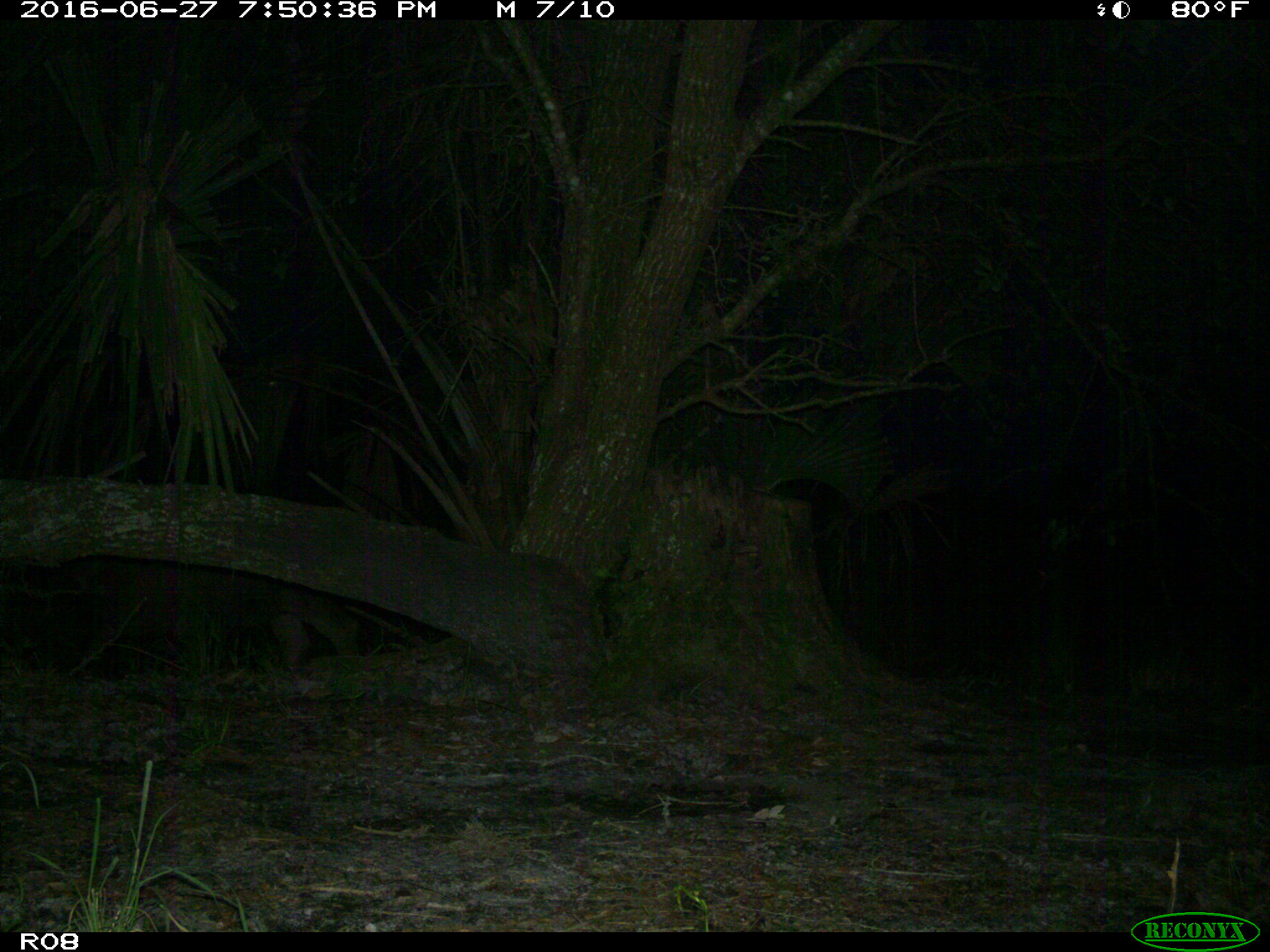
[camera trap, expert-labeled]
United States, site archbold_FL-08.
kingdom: Animalia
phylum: Chordata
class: Mammalia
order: Artiodactyla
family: Suidae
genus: Sus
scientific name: Sus scrofa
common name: wild boar